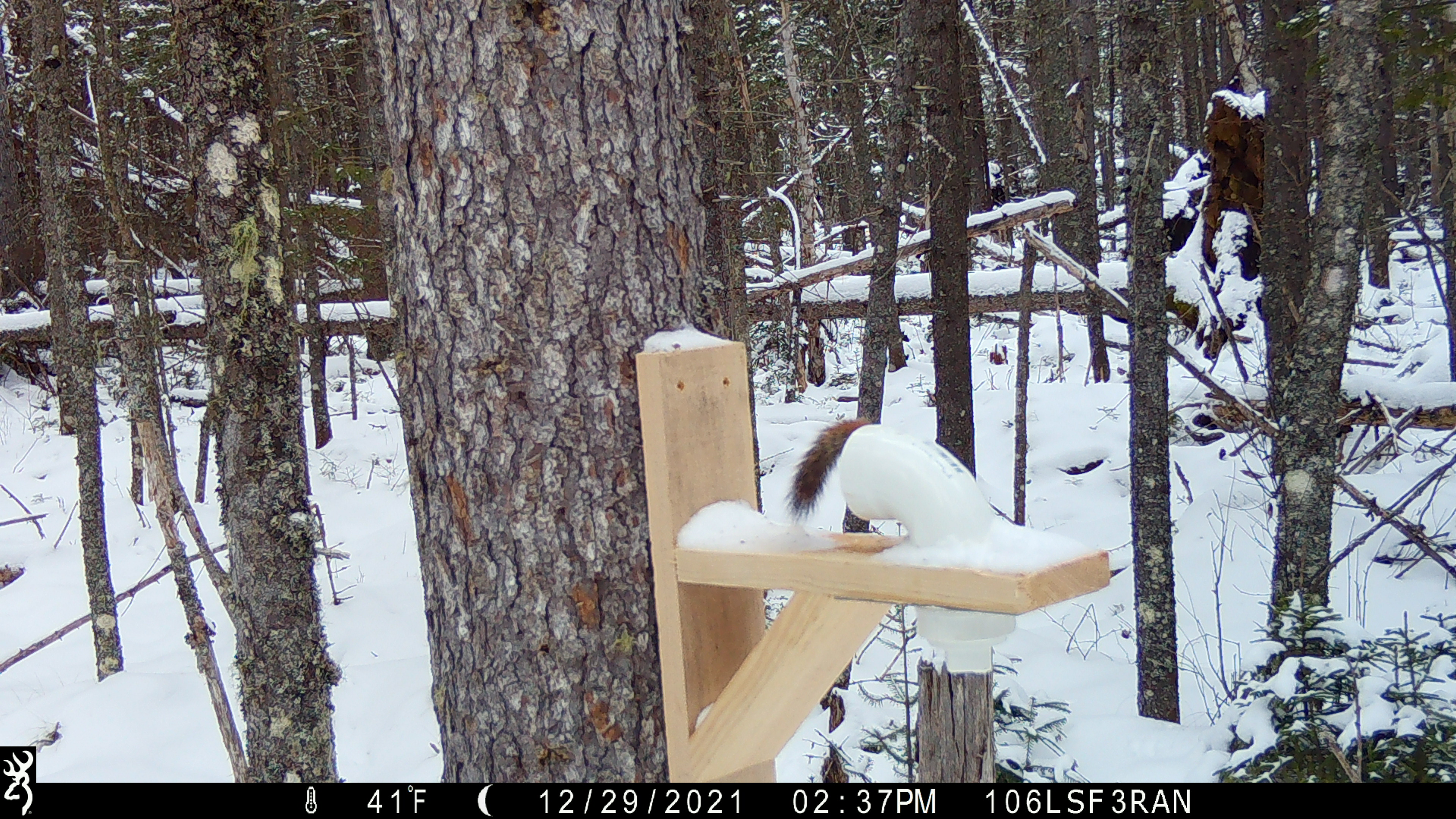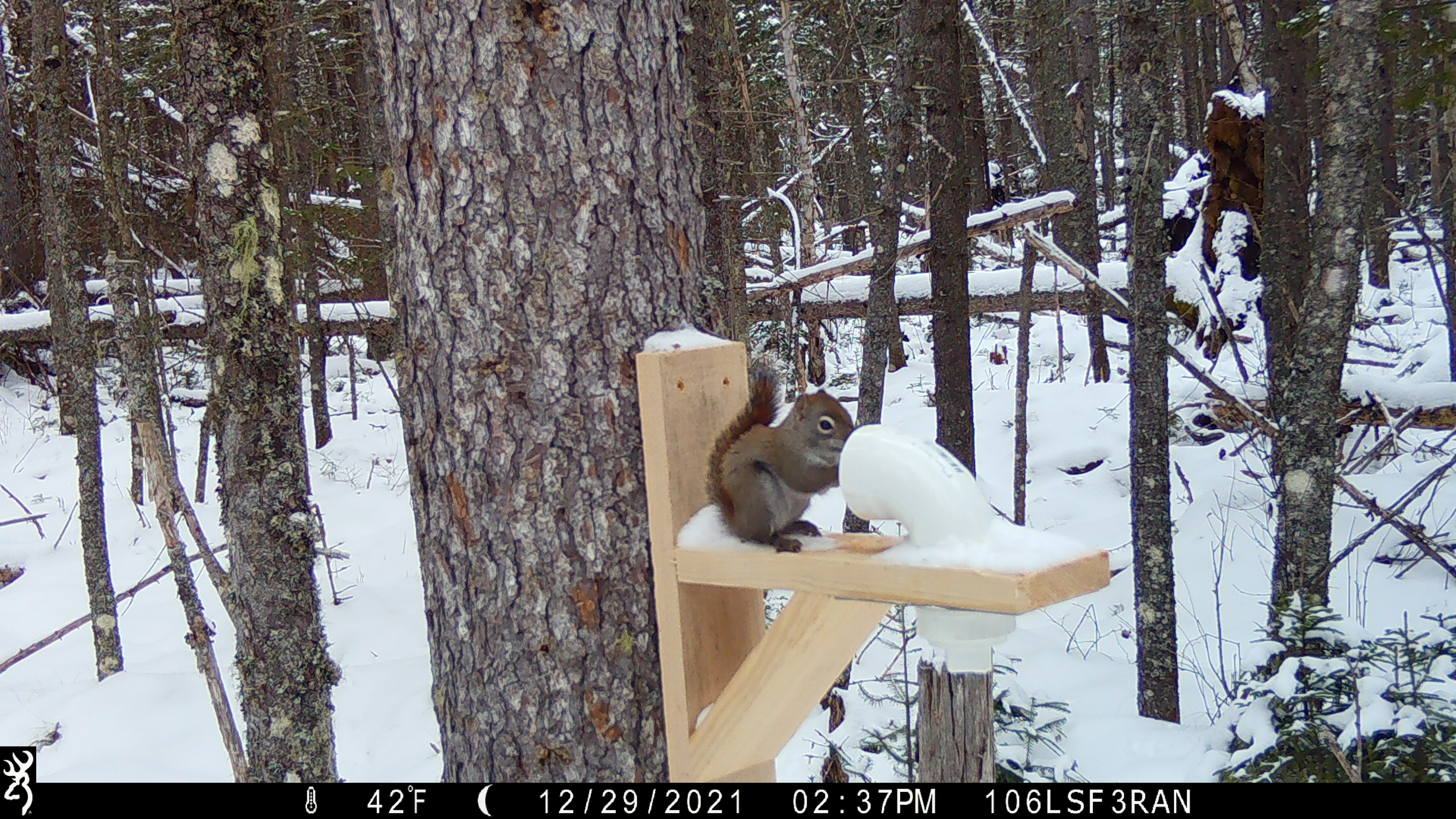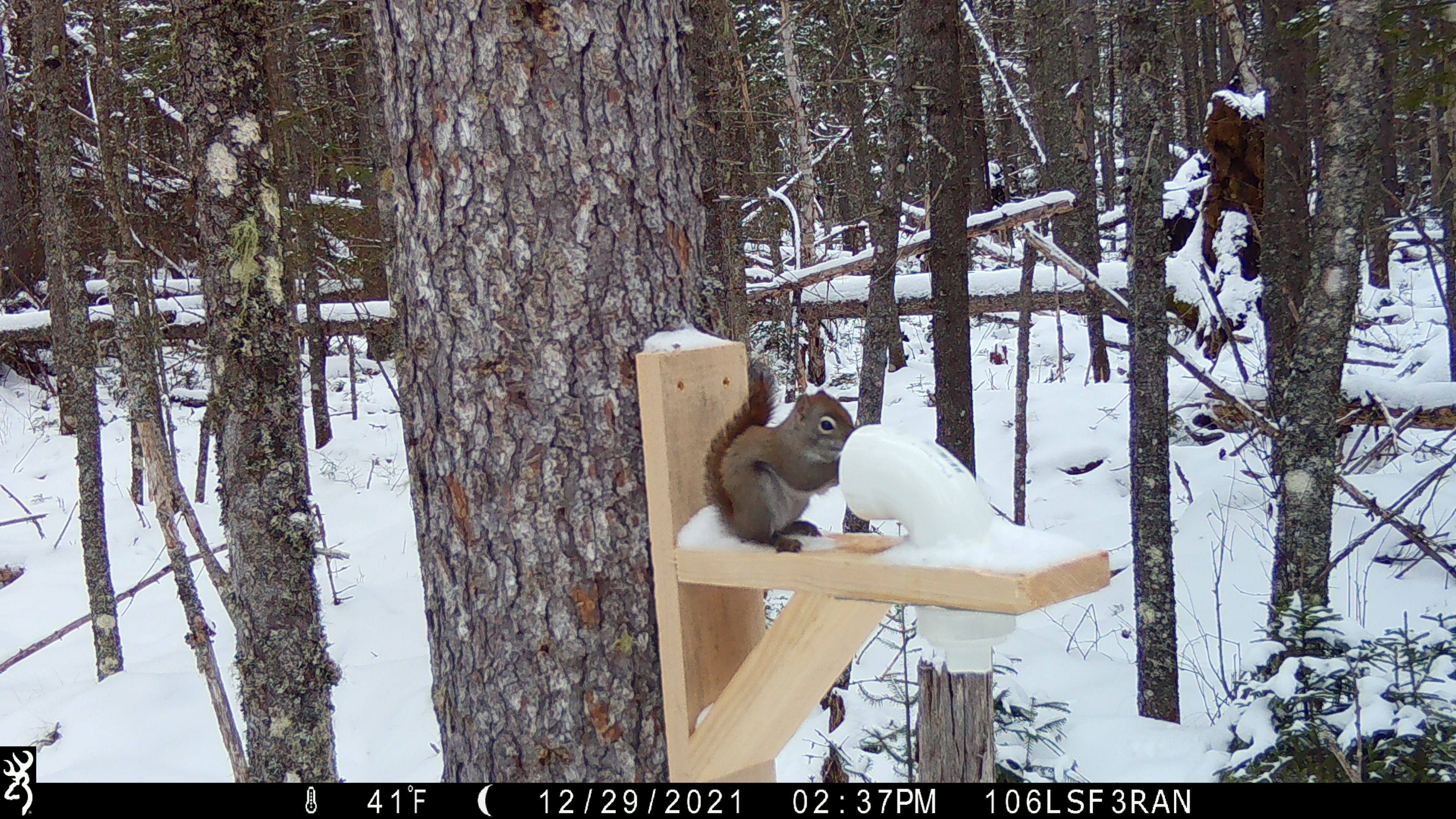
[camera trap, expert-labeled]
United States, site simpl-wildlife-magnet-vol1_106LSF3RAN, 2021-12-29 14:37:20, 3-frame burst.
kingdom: Animalia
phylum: Chordata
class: Mammalia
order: Rodentia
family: Sciuridae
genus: Tamiasciurus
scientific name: Tamiasciurus hudsonicus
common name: red squirrel